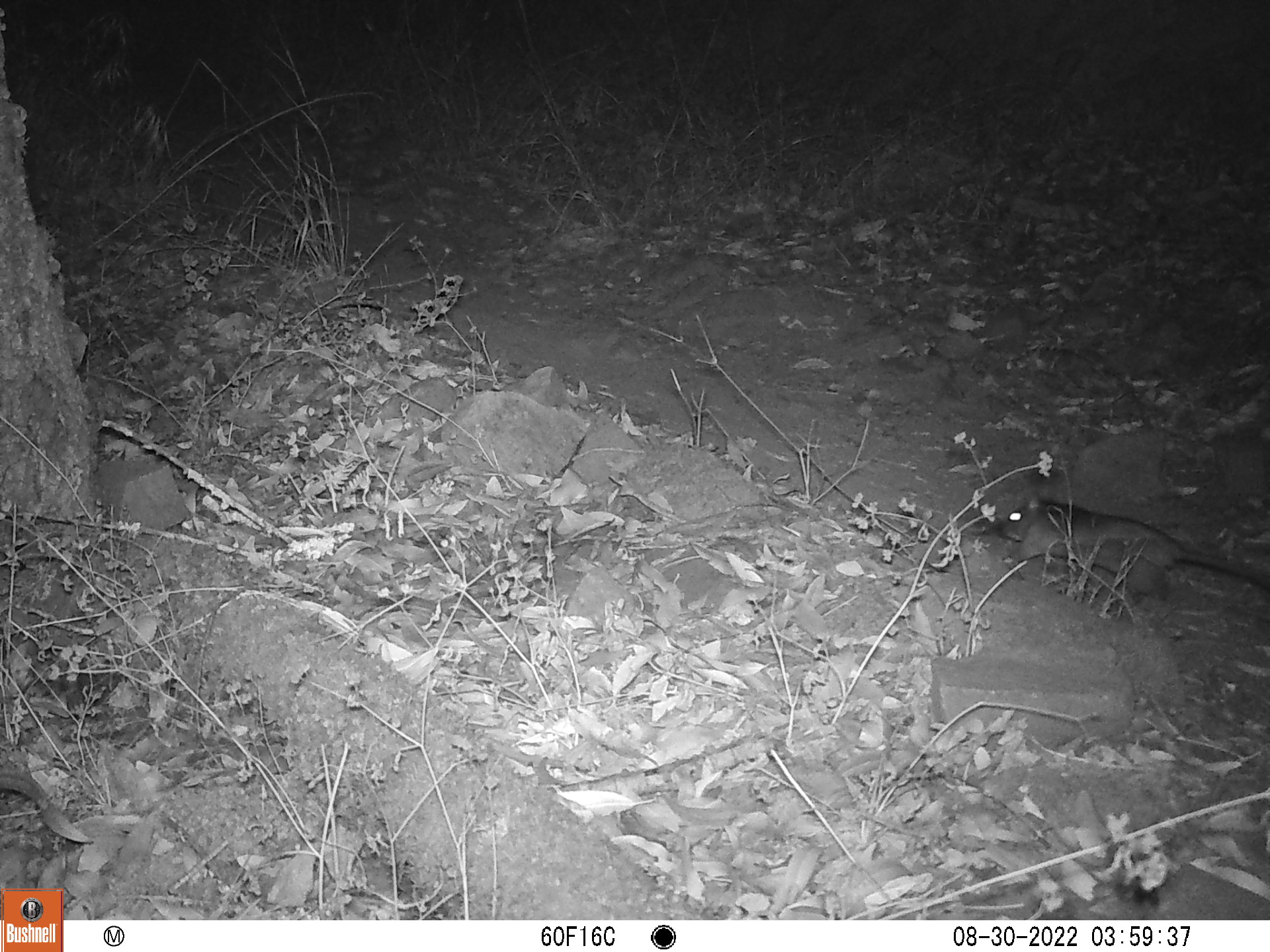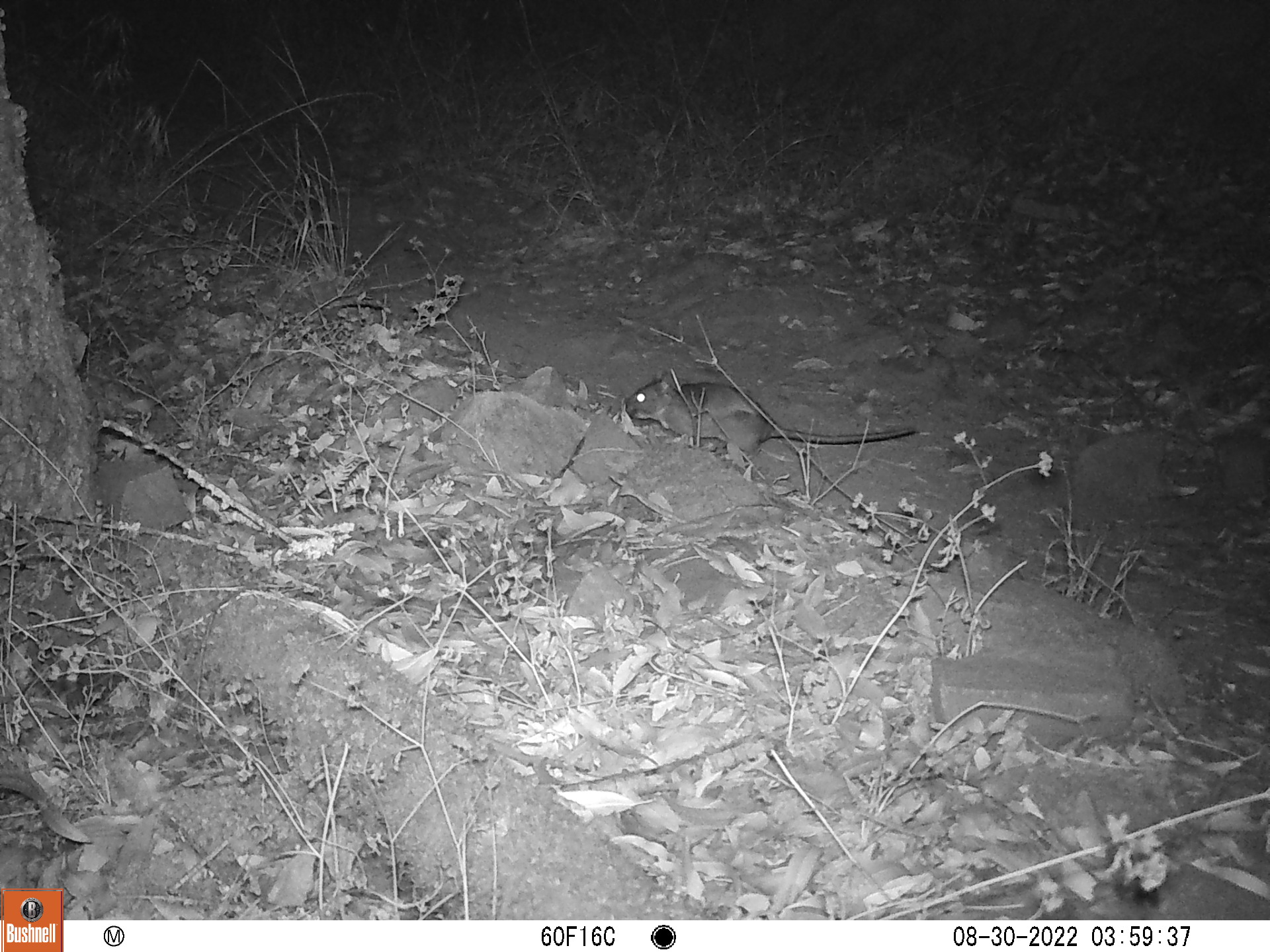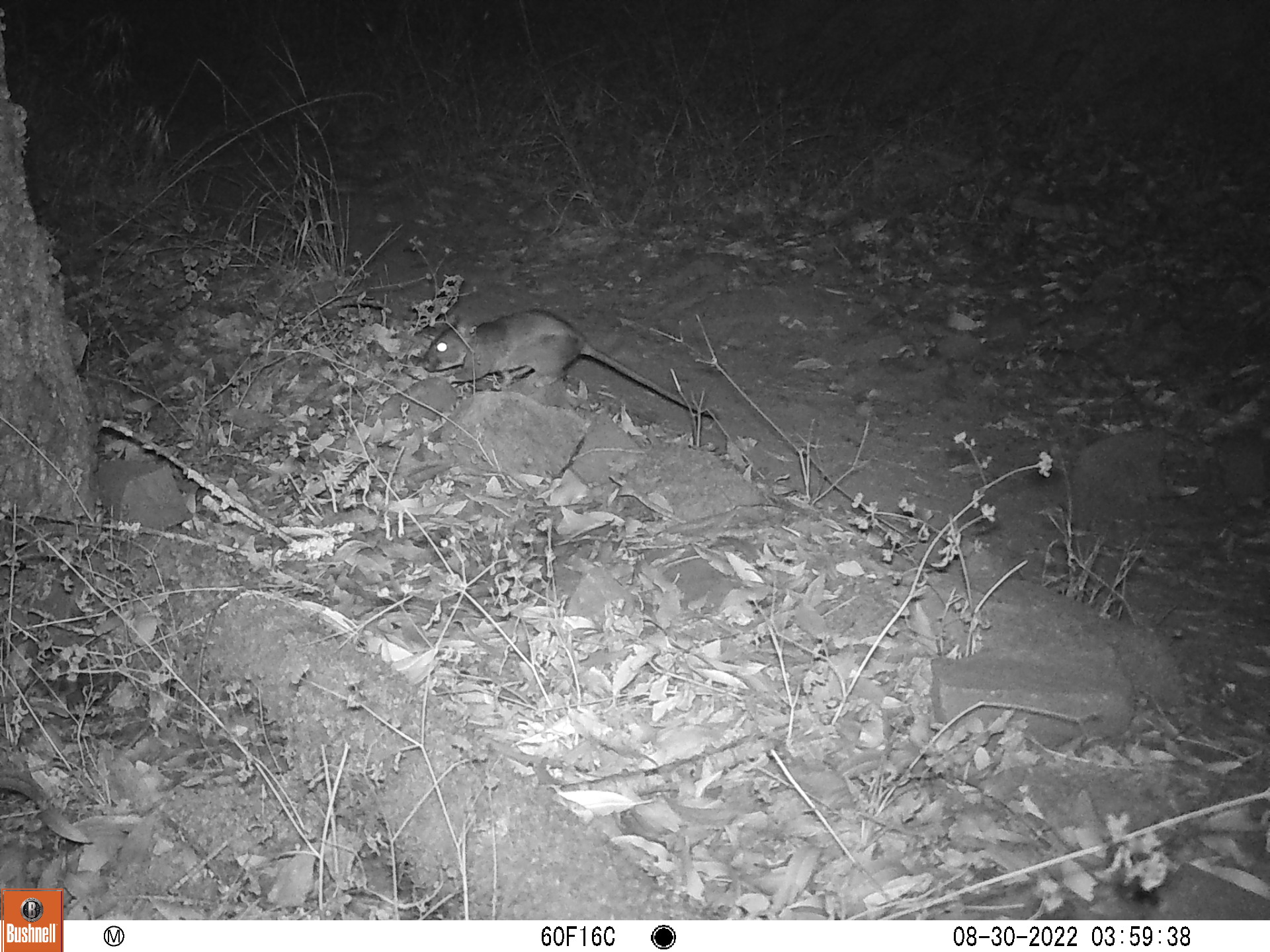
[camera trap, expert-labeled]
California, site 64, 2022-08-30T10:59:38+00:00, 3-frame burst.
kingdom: Animalia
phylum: Chordata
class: Mammalia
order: Rodentia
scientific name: Rodentia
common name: mouse or rat